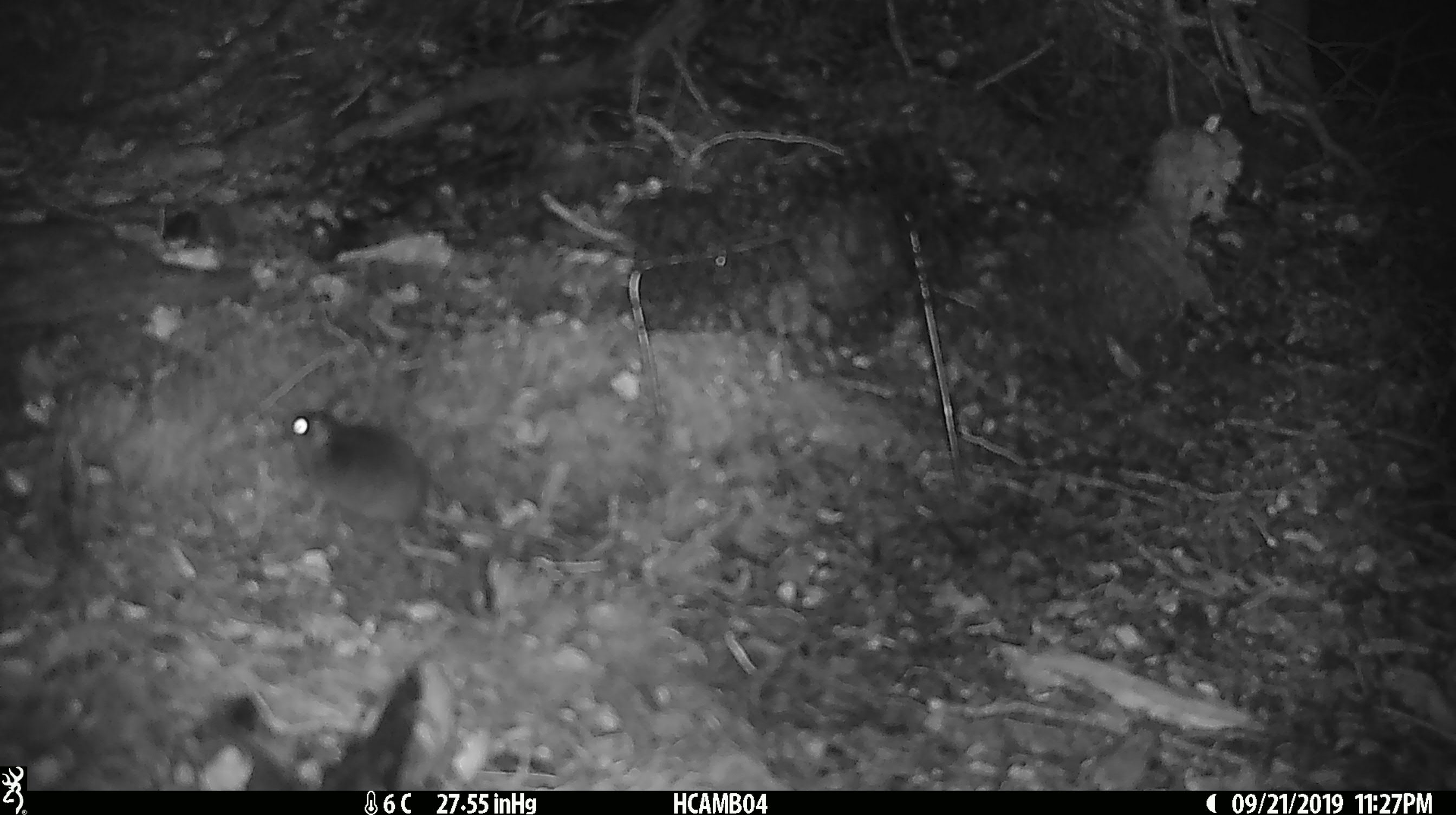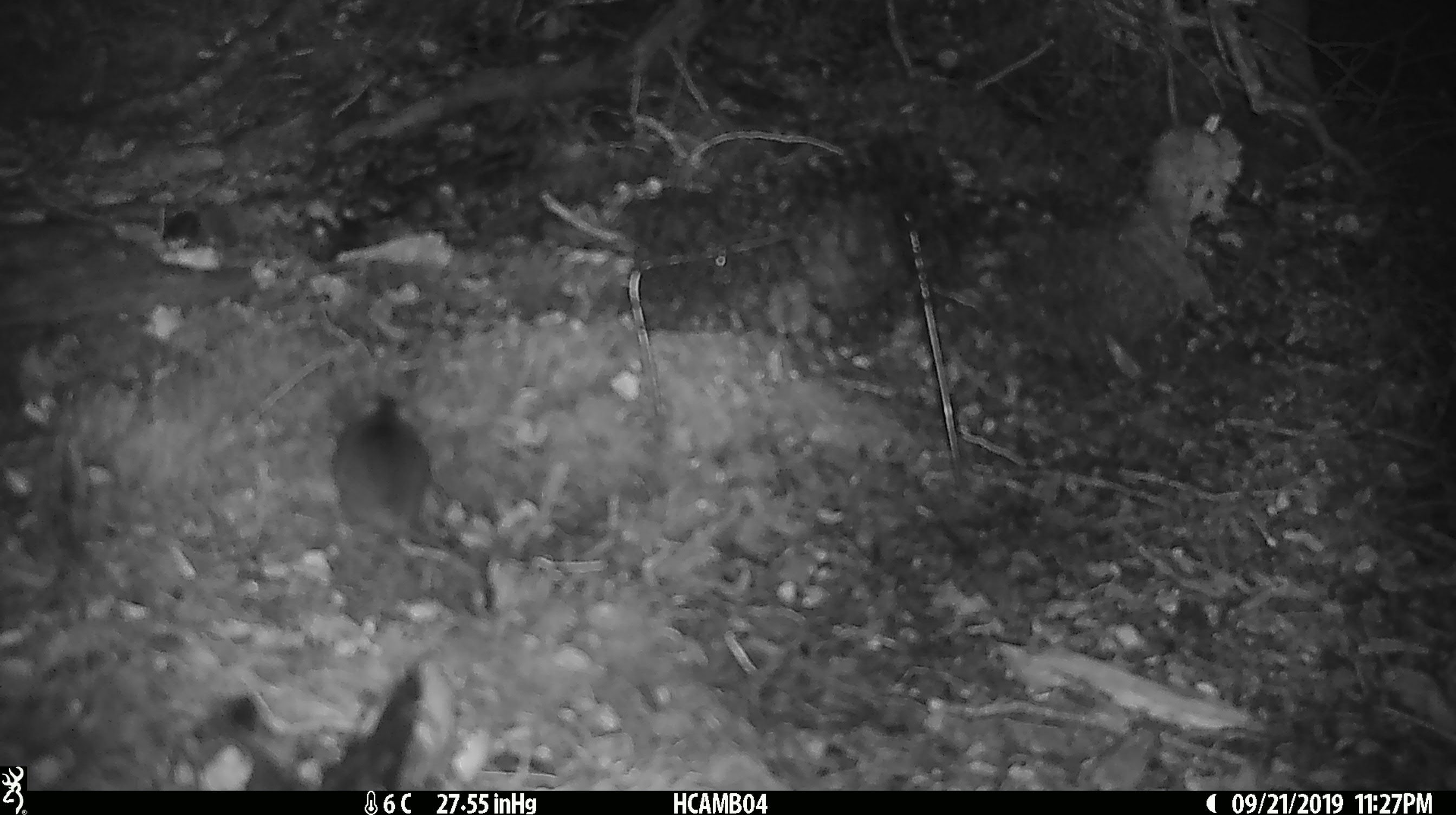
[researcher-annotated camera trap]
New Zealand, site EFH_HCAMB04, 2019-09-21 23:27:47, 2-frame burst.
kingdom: Animalia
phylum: Chordata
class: Mammalia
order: Rodentia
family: Muridae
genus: Mus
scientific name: Mus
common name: mouse